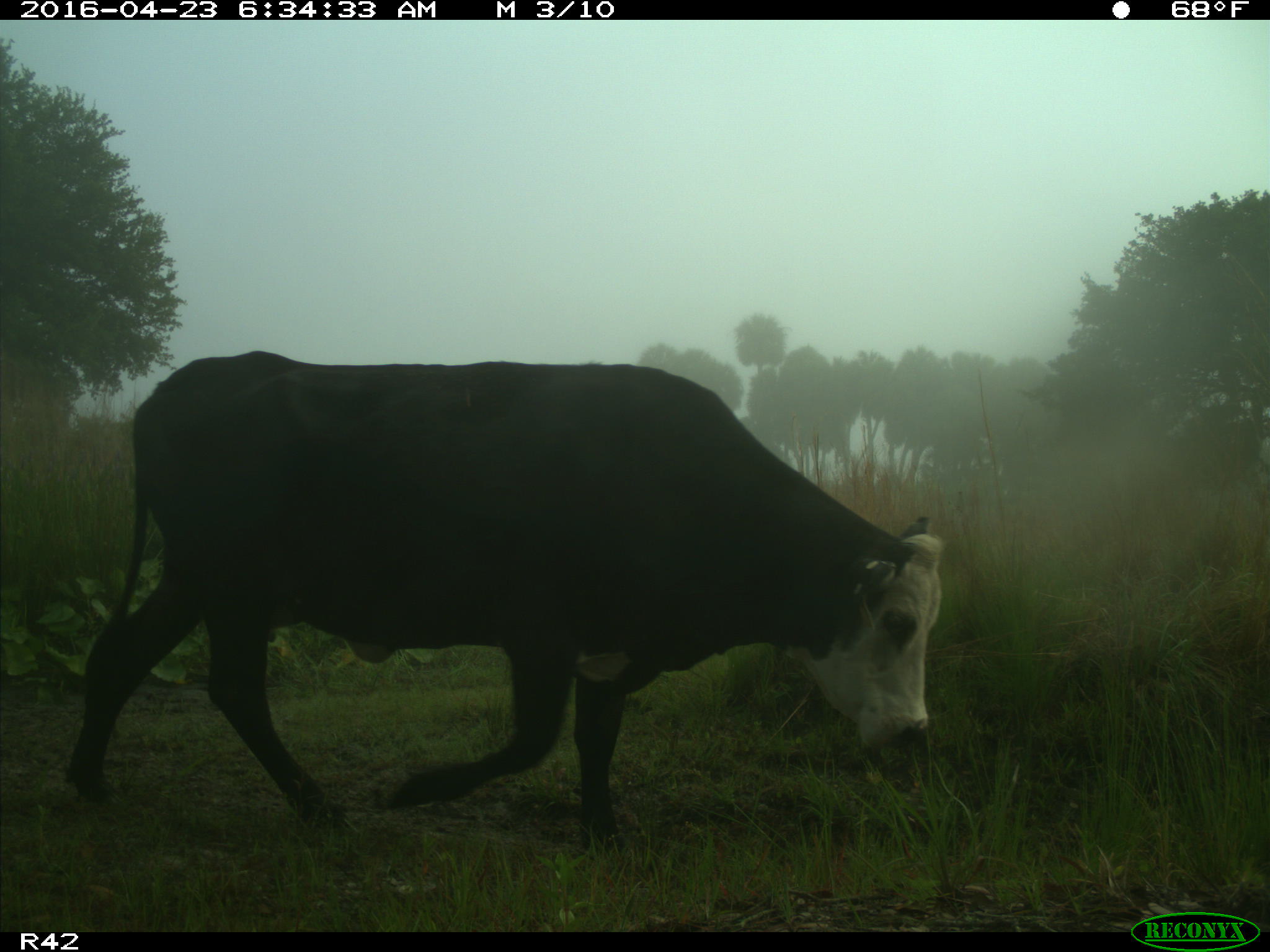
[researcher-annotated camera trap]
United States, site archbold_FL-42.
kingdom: Animalia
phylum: Chordata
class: Mammalia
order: Artiodactyla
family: Bovidae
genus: Bos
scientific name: Bos taurus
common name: domestic cow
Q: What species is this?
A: Bos taurus (domestic cow).